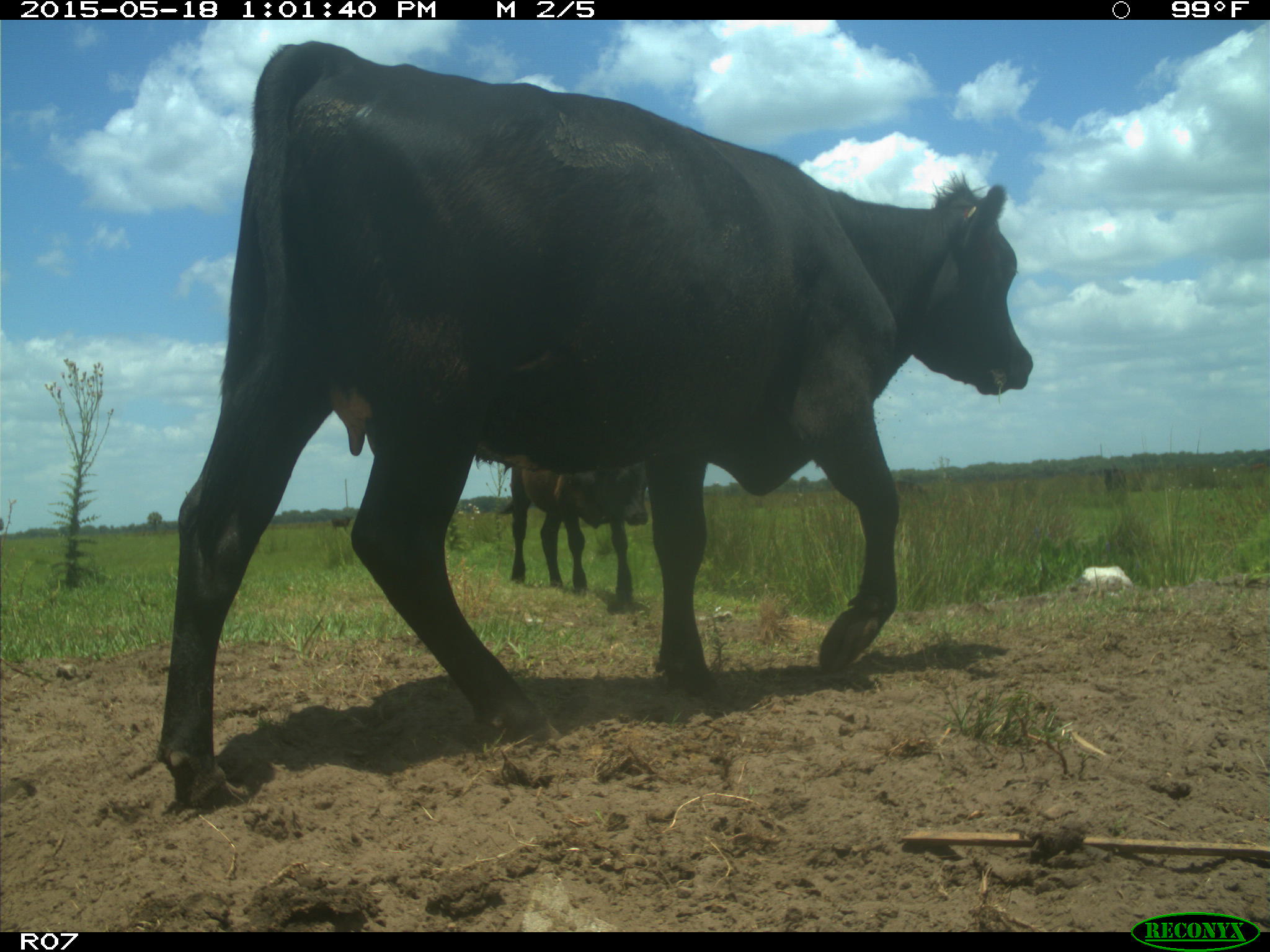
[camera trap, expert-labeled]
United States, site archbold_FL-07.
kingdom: Animalia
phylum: Chordata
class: Mammalia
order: Artiodactyla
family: Bovidae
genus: Bos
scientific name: Bos taurus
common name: domestic cow